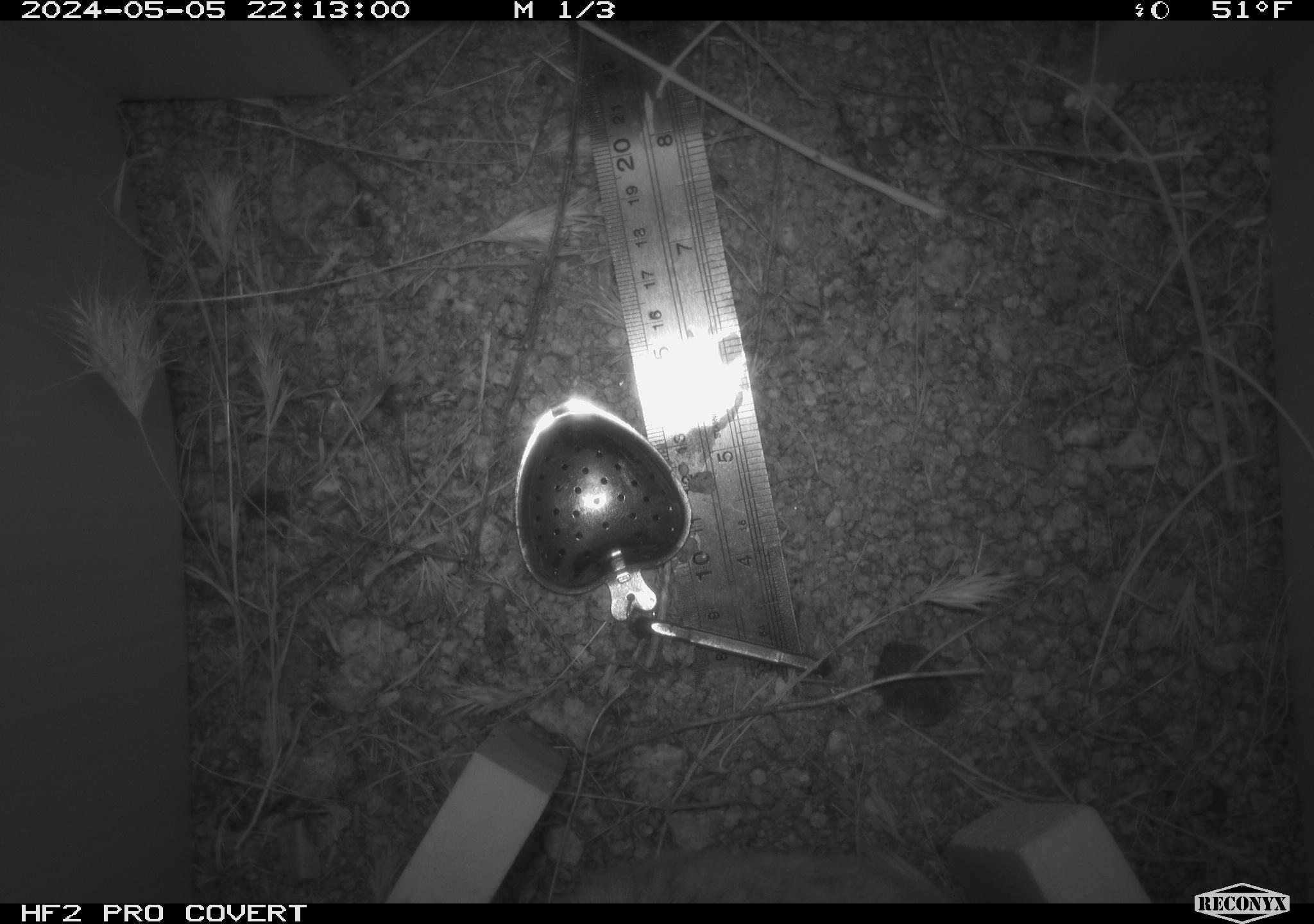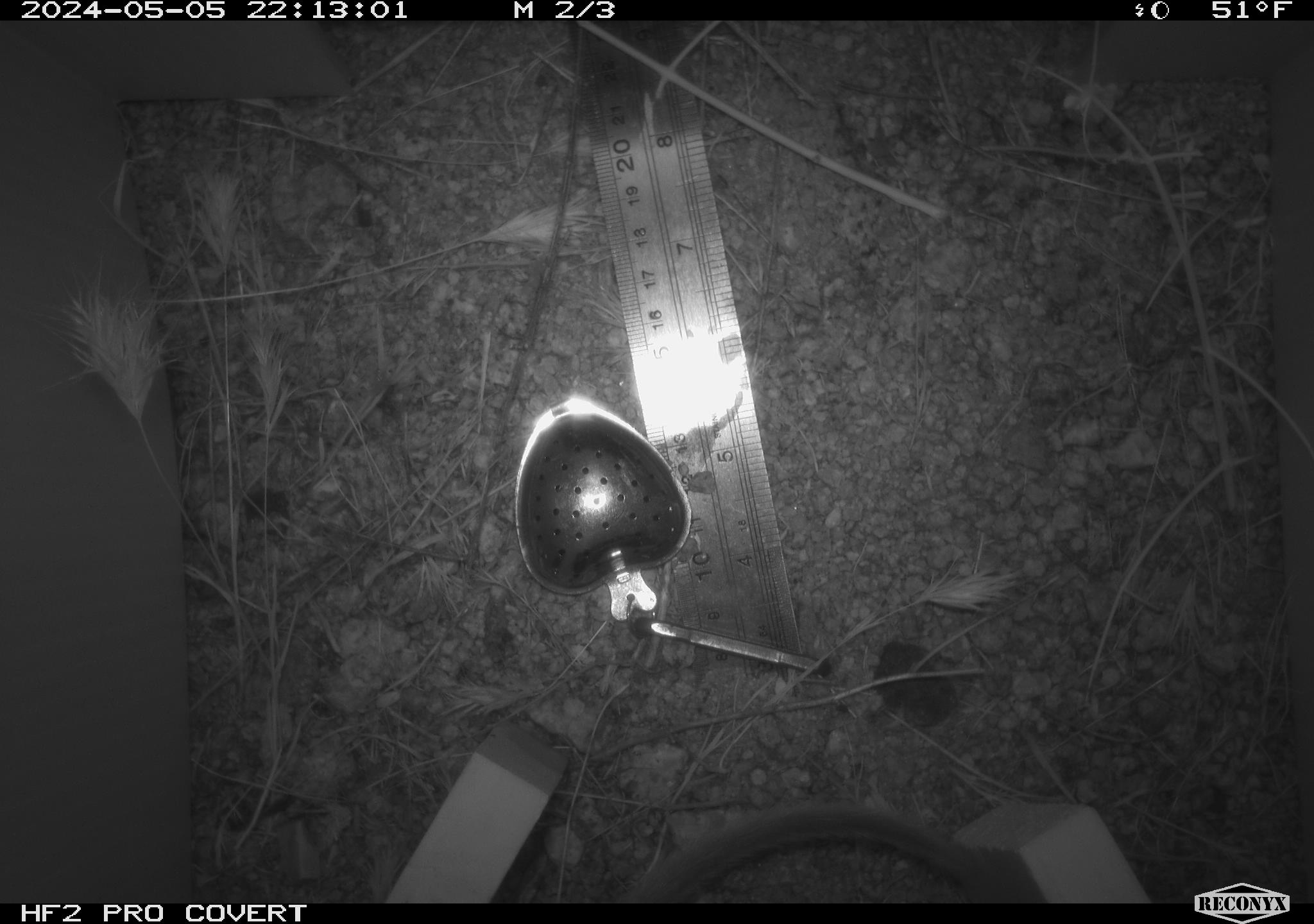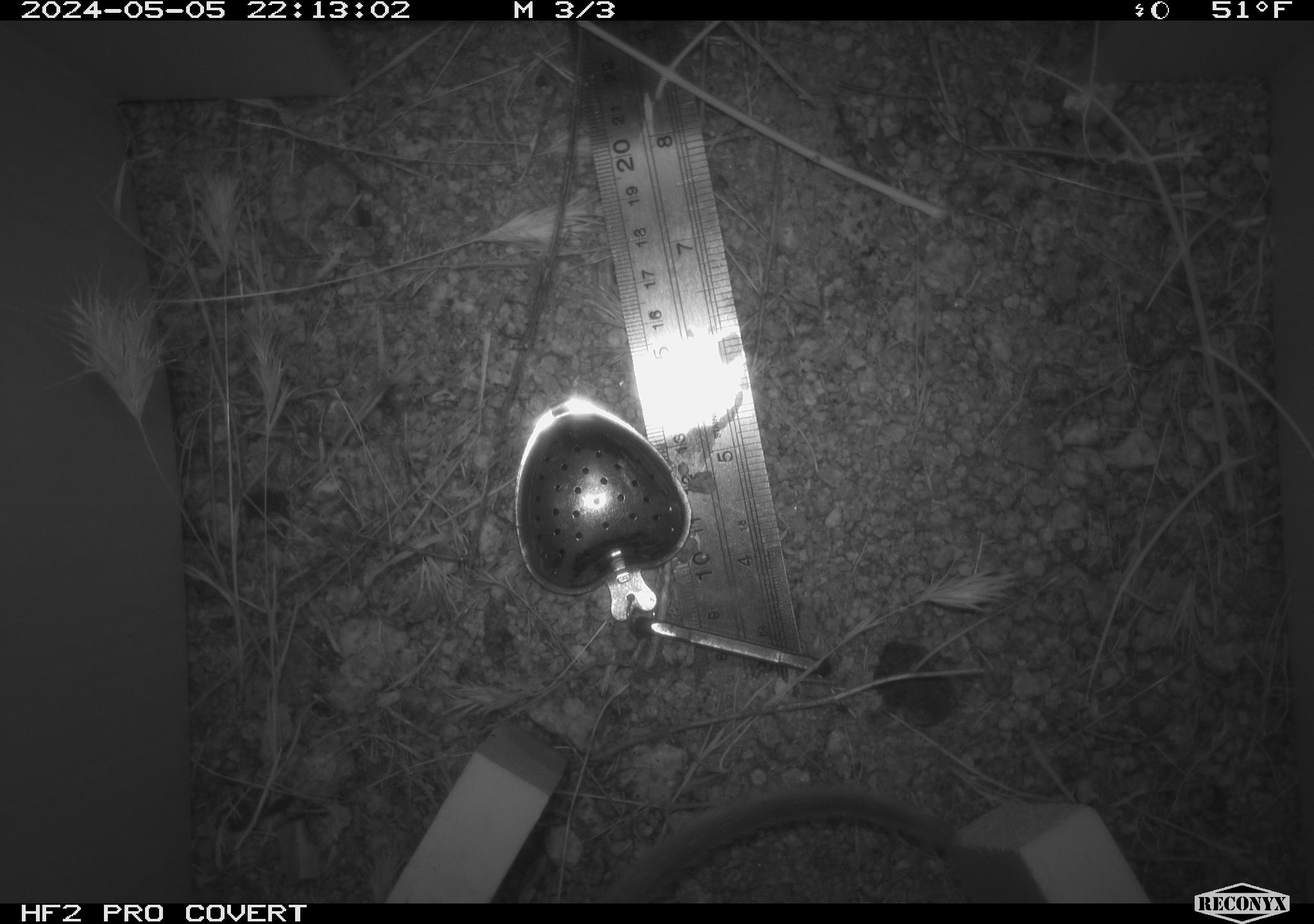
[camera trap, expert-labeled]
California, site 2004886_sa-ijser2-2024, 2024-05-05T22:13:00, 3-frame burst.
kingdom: Animalia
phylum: Chordata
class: Mammalia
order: Rodentia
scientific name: Rodentia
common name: woodrat or rat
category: woodrat or rat species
Woodrat or rat species (woodrat or rat) (Rodentia).